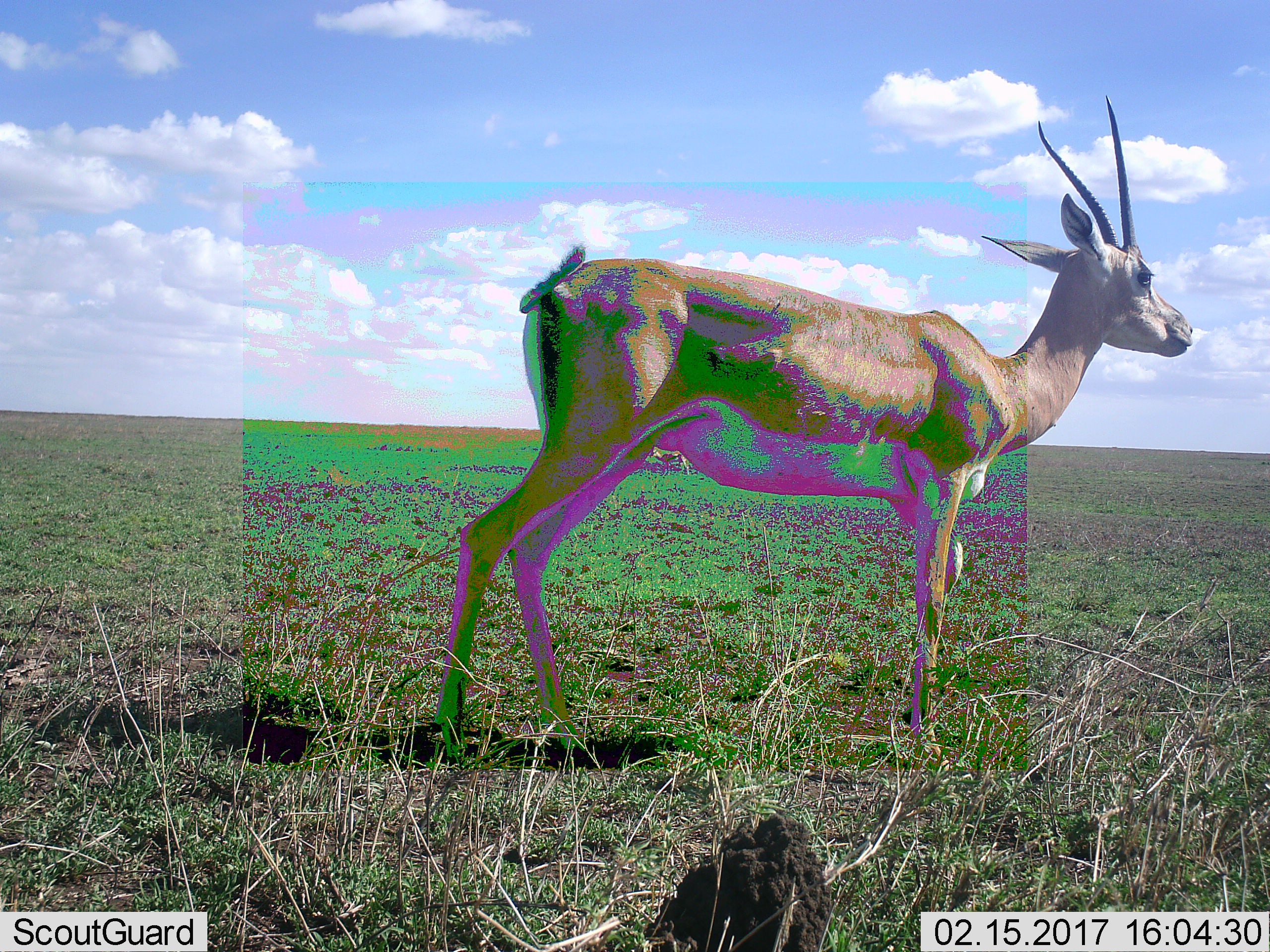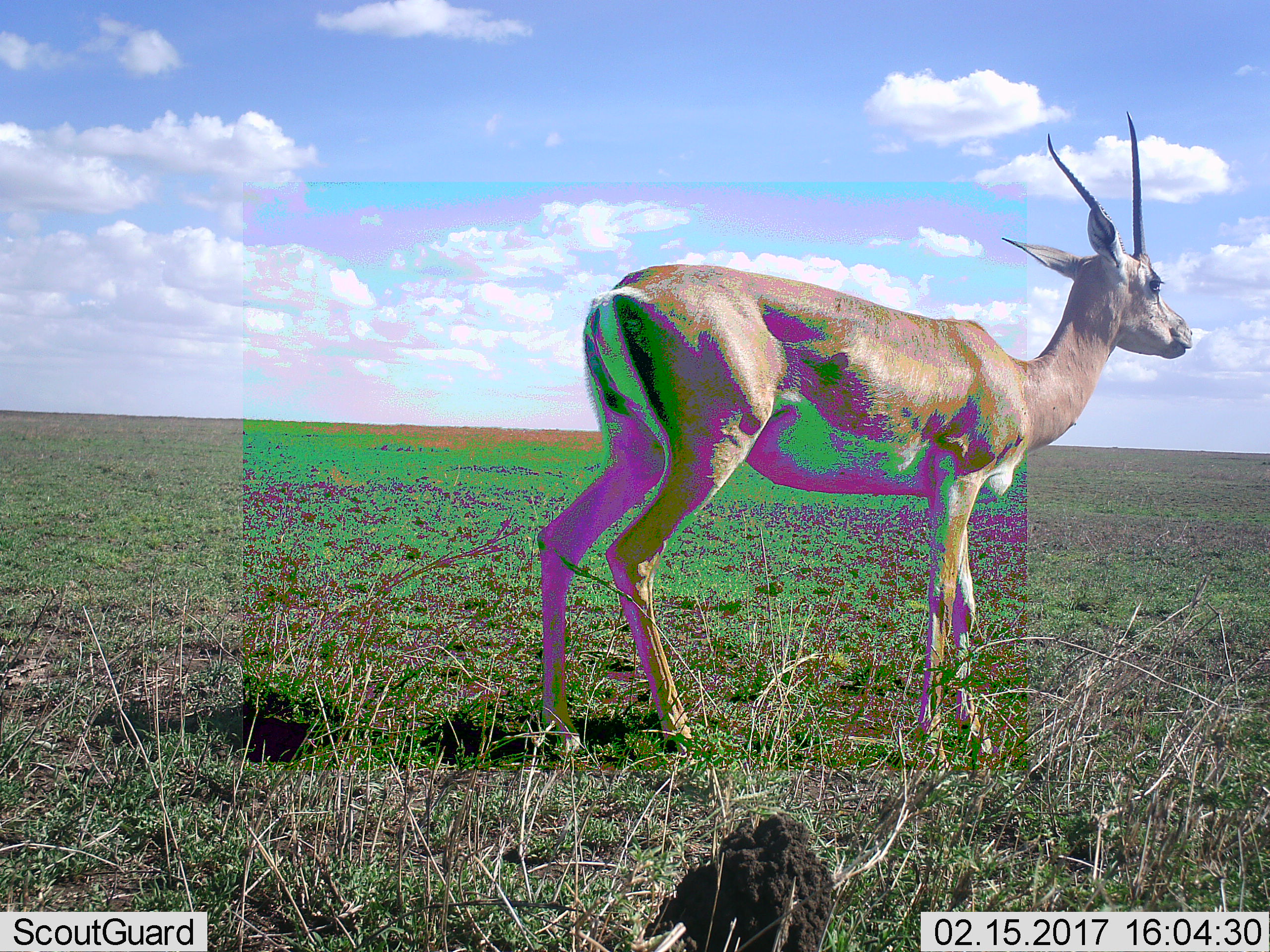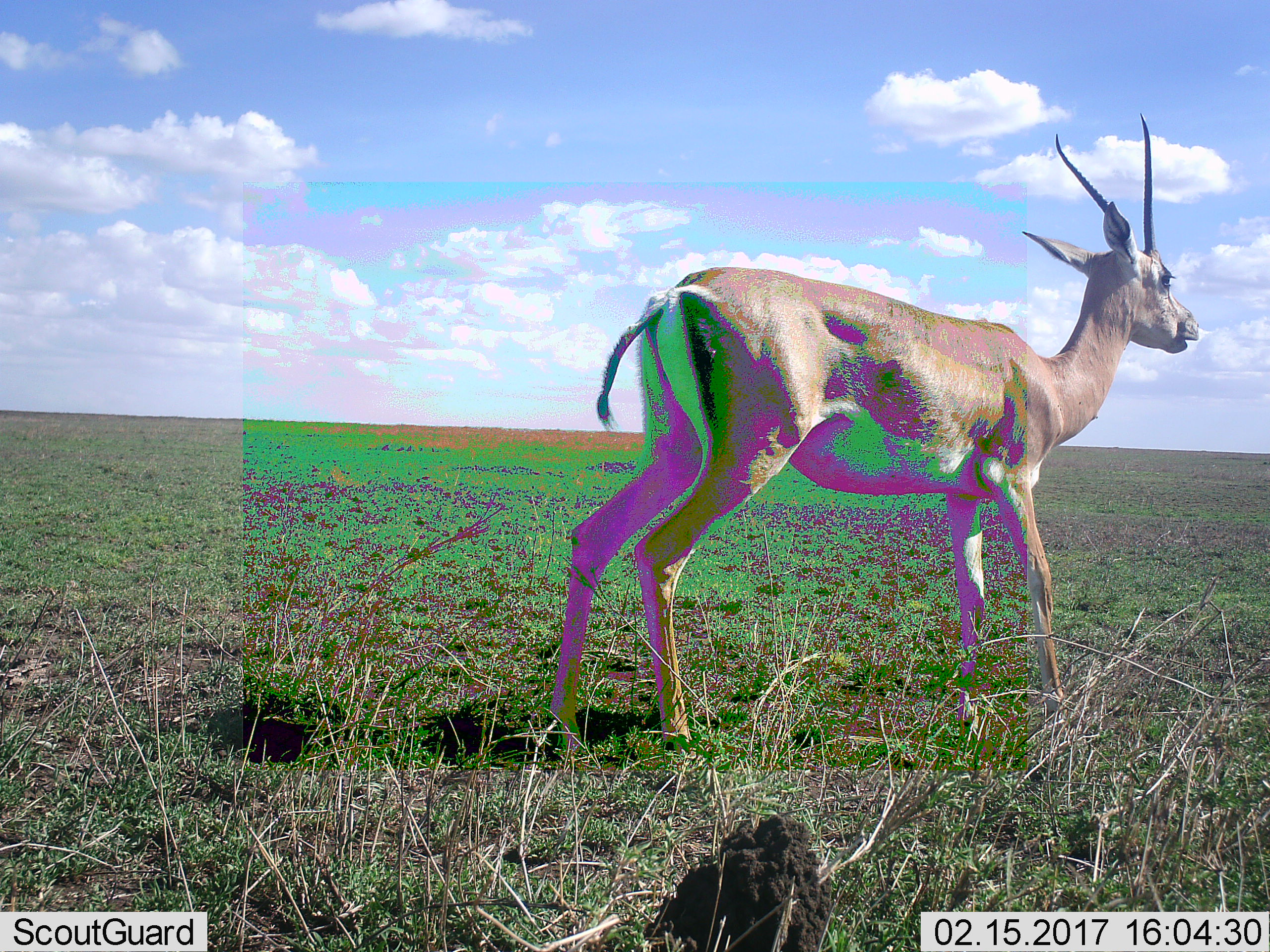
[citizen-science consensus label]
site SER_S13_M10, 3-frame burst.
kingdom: Animalia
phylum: Chordata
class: Mammalia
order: Artiodactyla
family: Bovidae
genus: Nanger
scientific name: Nanger granti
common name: grant's gazelle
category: gazellegrants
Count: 1.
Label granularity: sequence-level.